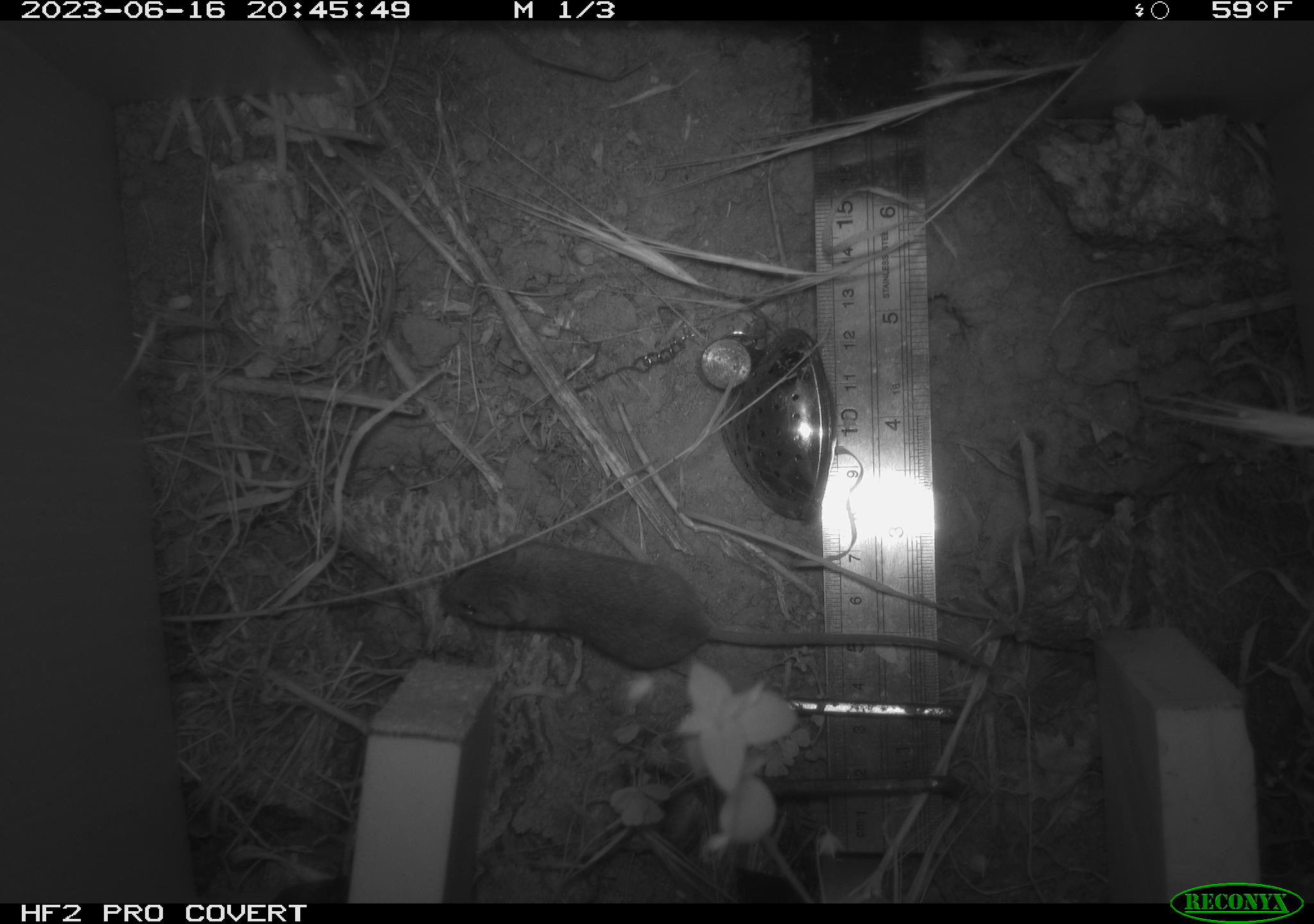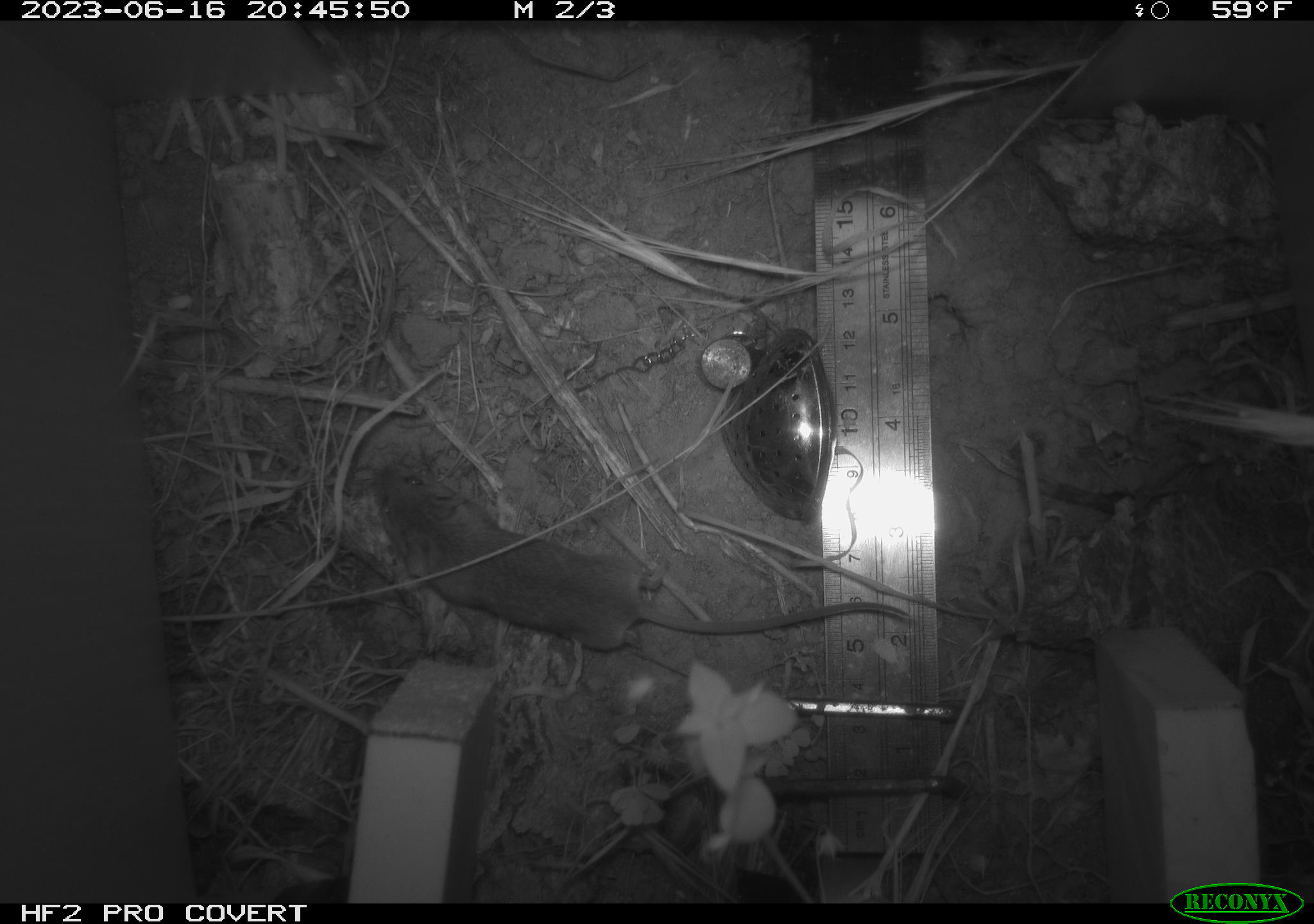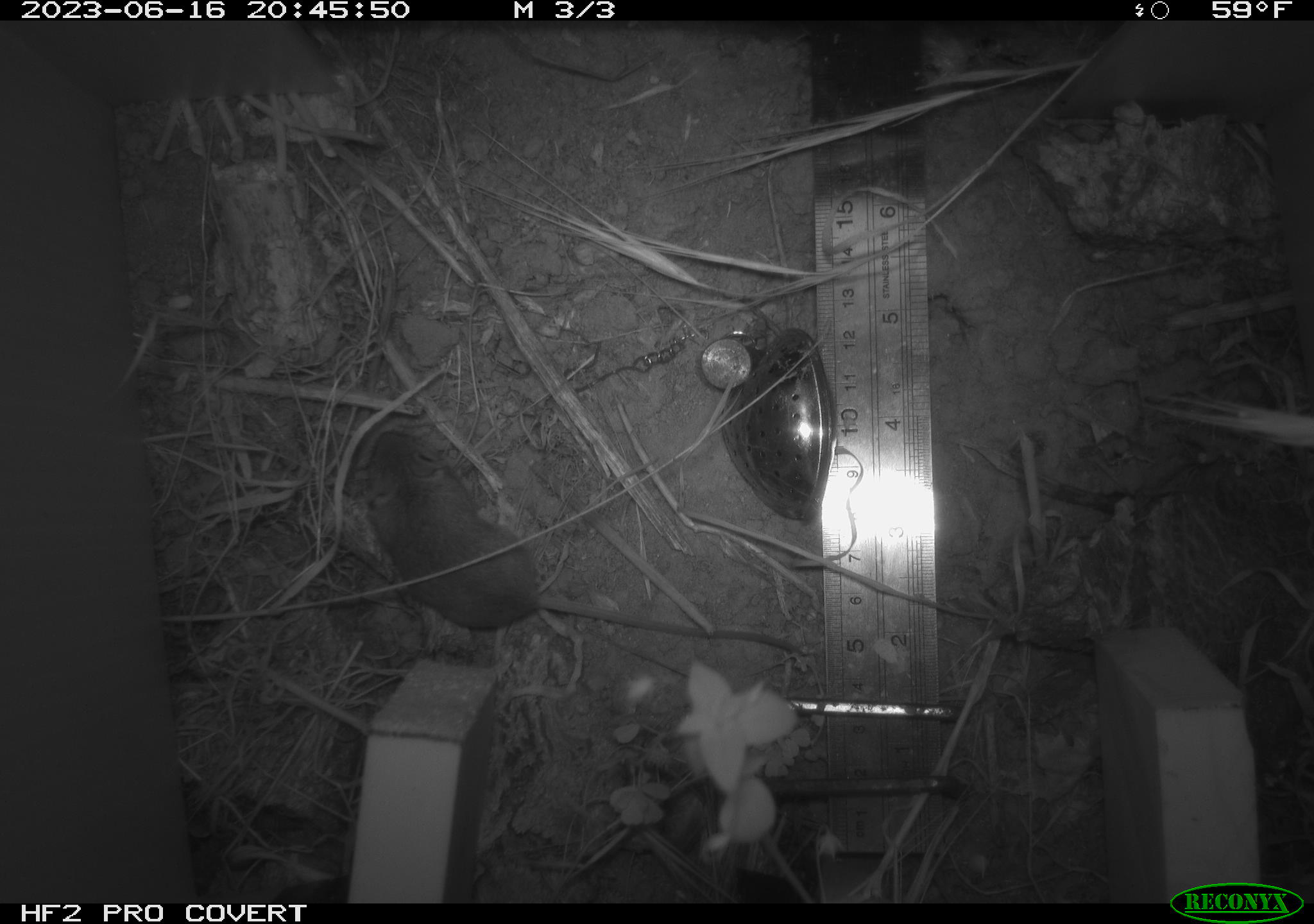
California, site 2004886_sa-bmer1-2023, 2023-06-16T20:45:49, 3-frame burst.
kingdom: Animalia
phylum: Chordata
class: Mammalia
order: Rodentia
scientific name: Rodentia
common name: mouse species